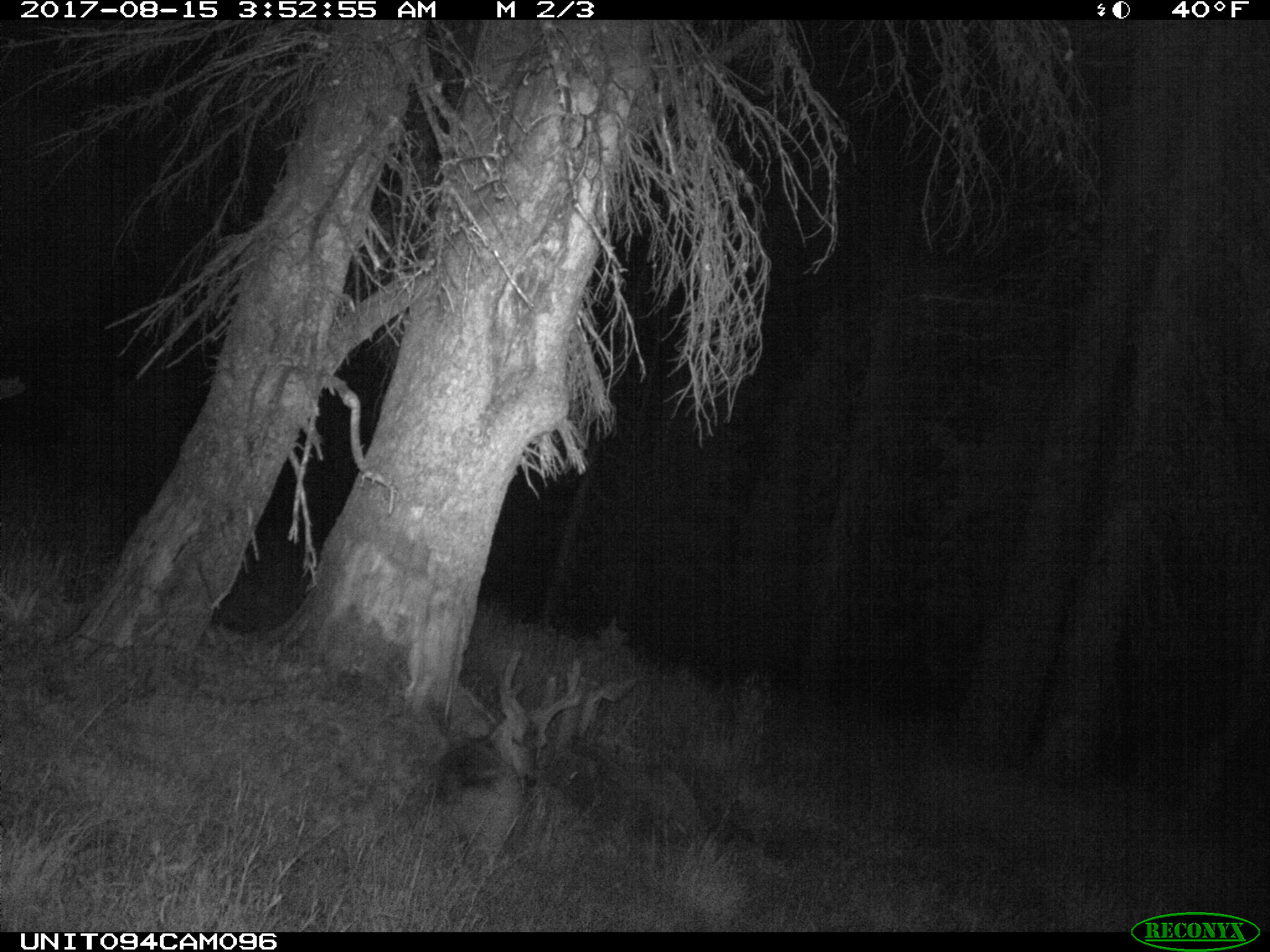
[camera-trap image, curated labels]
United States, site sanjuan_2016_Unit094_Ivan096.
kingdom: Animalia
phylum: Chordata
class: Mammalia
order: Artiodactyla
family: Cervidae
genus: Odocoileus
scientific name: Odocoileus hemionus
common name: mule deer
Odocoileus hemionus (mule deer).